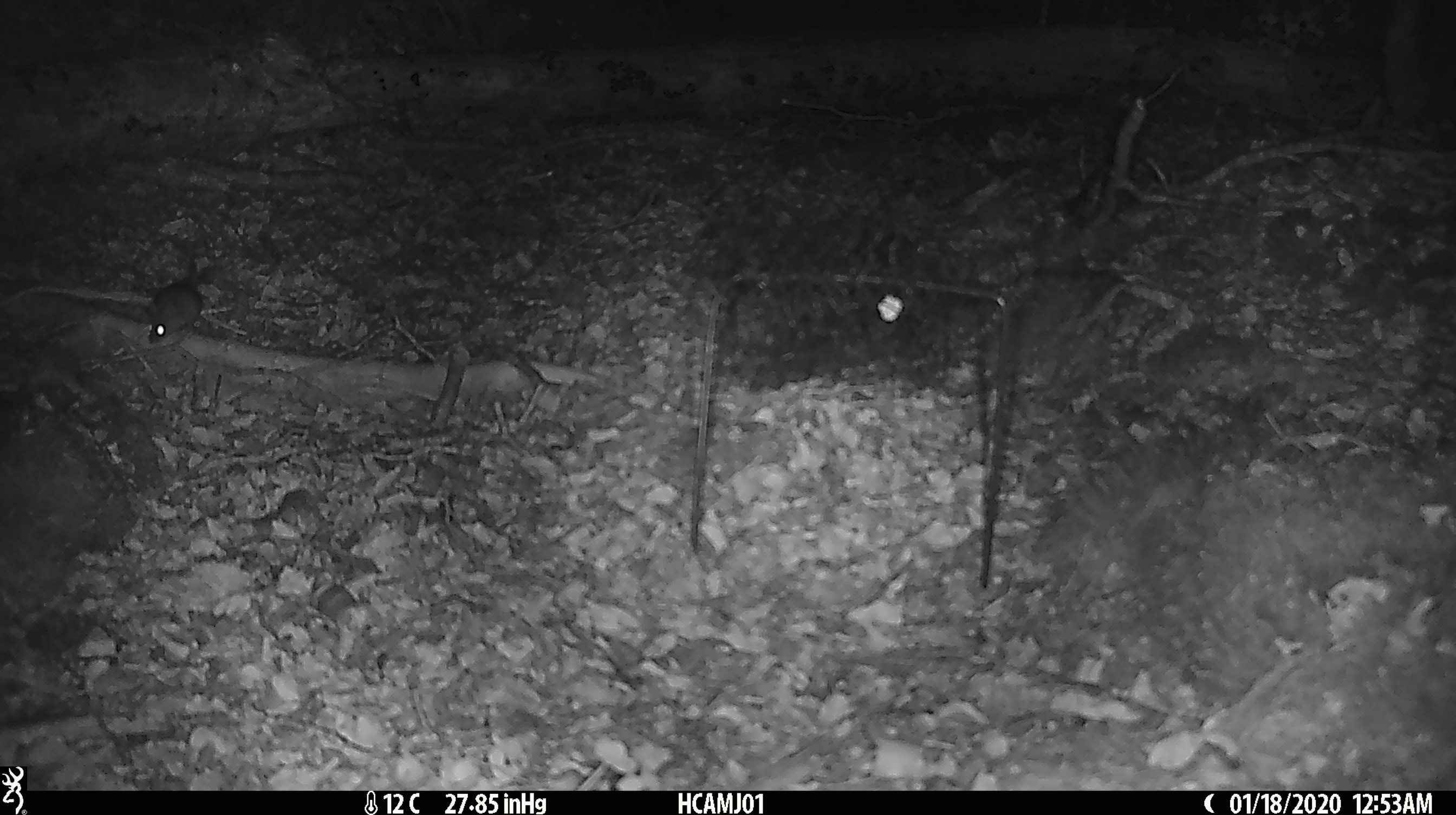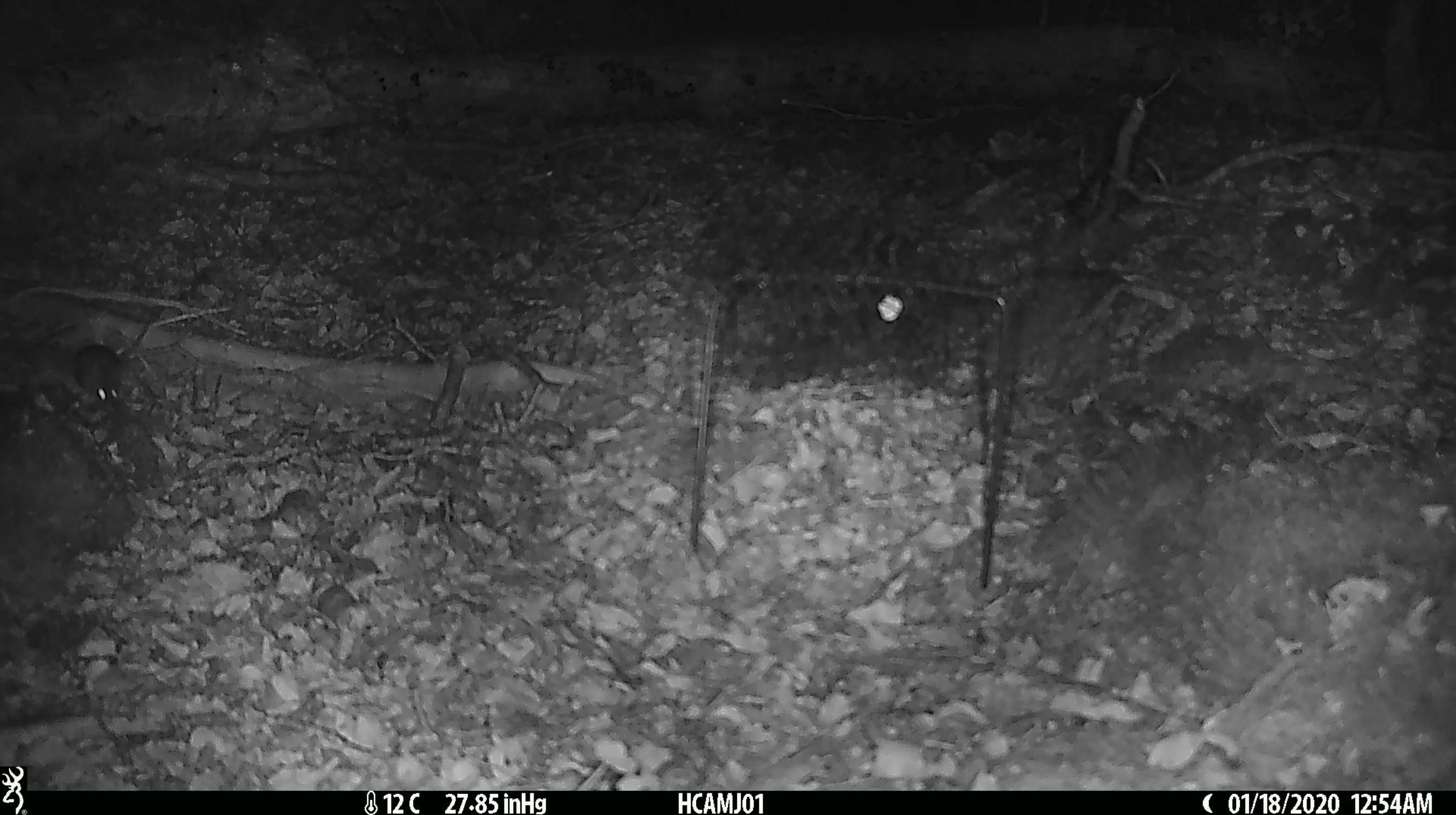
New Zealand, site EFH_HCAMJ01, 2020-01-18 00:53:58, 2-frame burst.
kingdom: Animalia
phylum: Chordata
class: Mammalia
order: Rodentia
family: Muridae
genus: Mus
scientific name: Mus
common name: mouse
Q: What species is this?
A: Mouse (Mus).